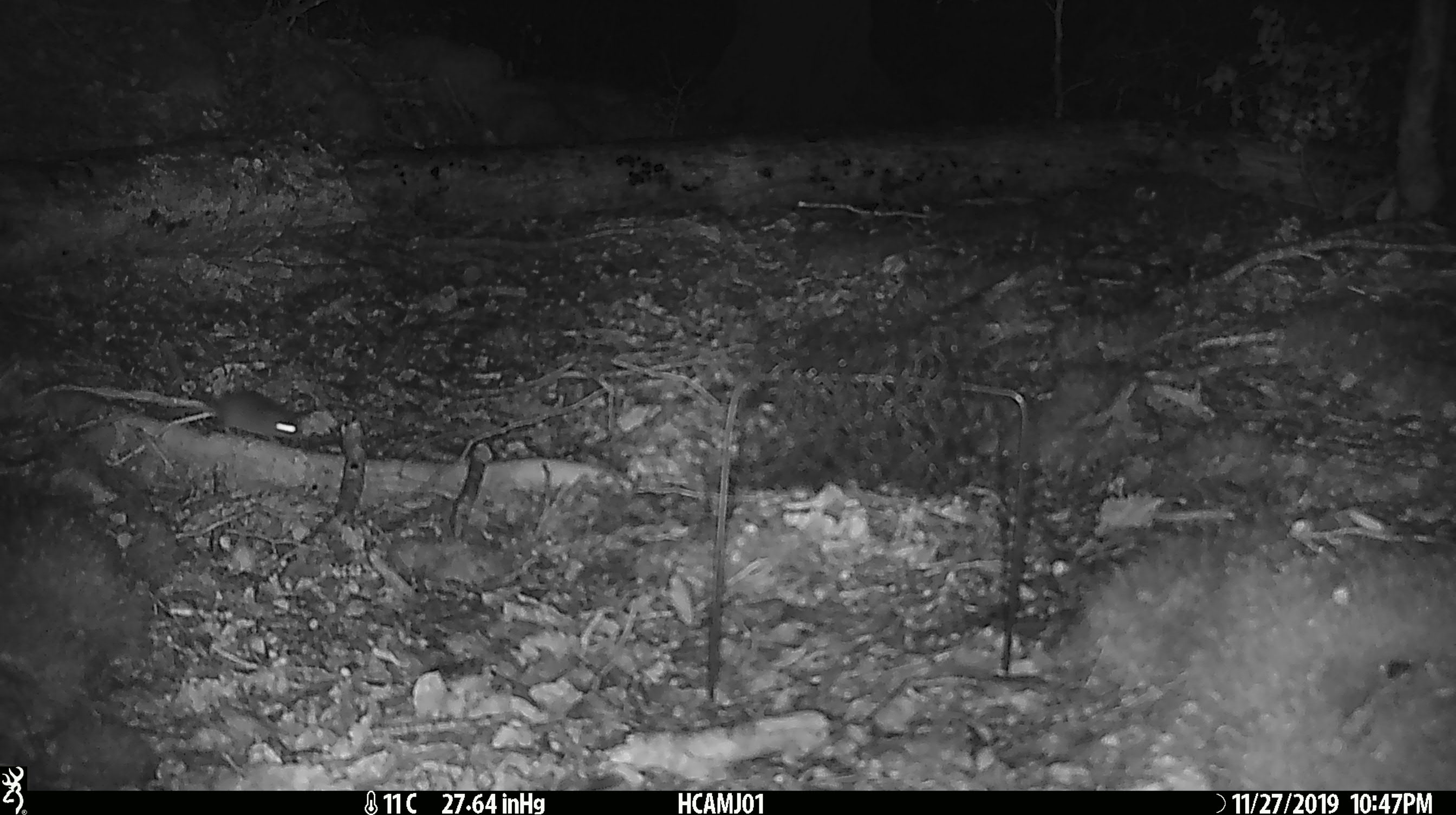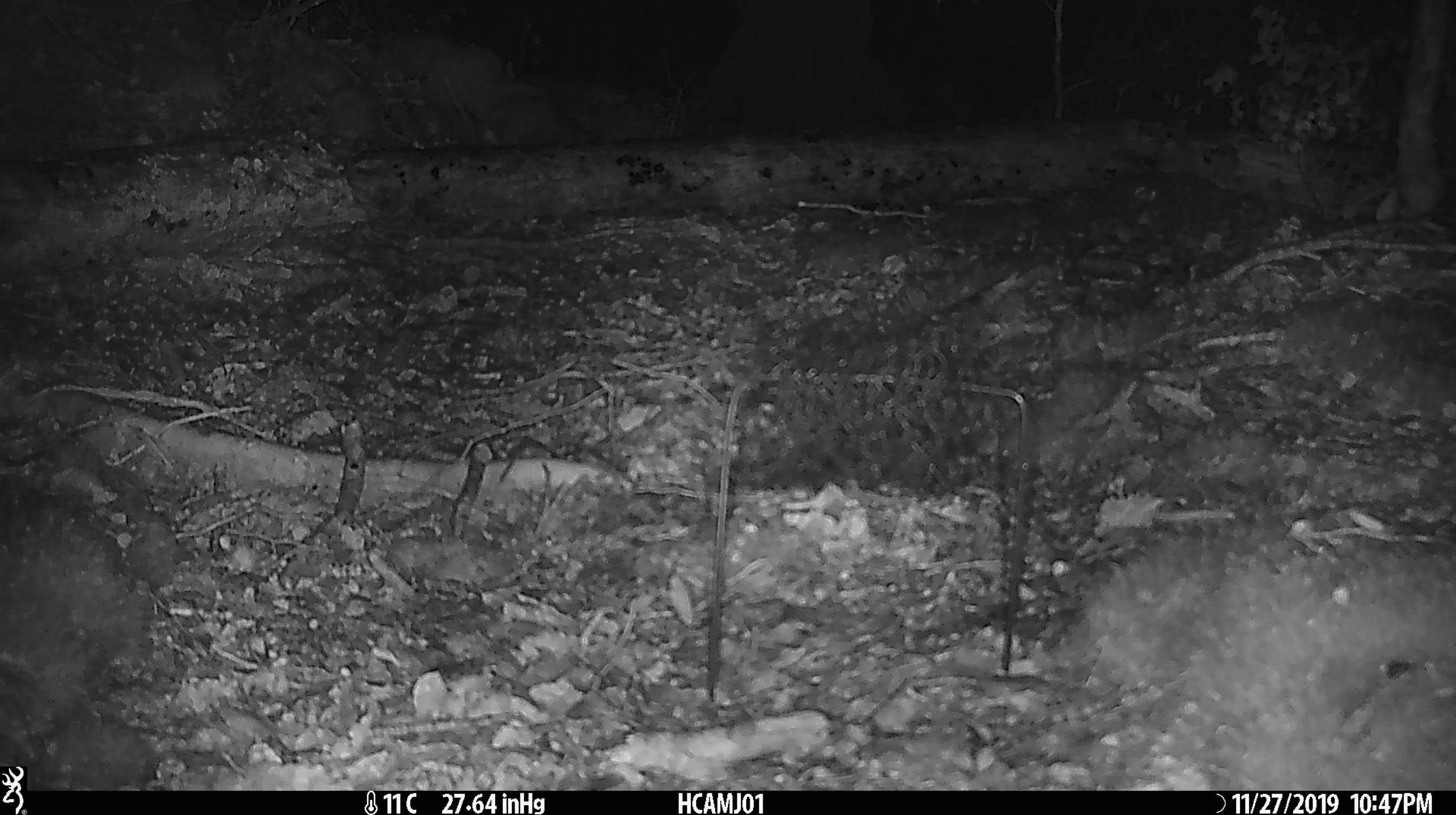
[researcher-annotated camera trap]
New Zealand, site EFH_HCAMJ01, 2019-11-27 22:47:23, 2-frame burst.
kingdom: Animalia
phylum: Chordata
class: Mammalia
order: Rodentia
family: Muridae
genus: Mus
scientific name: Mus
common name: mouse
Mouse (Mus).